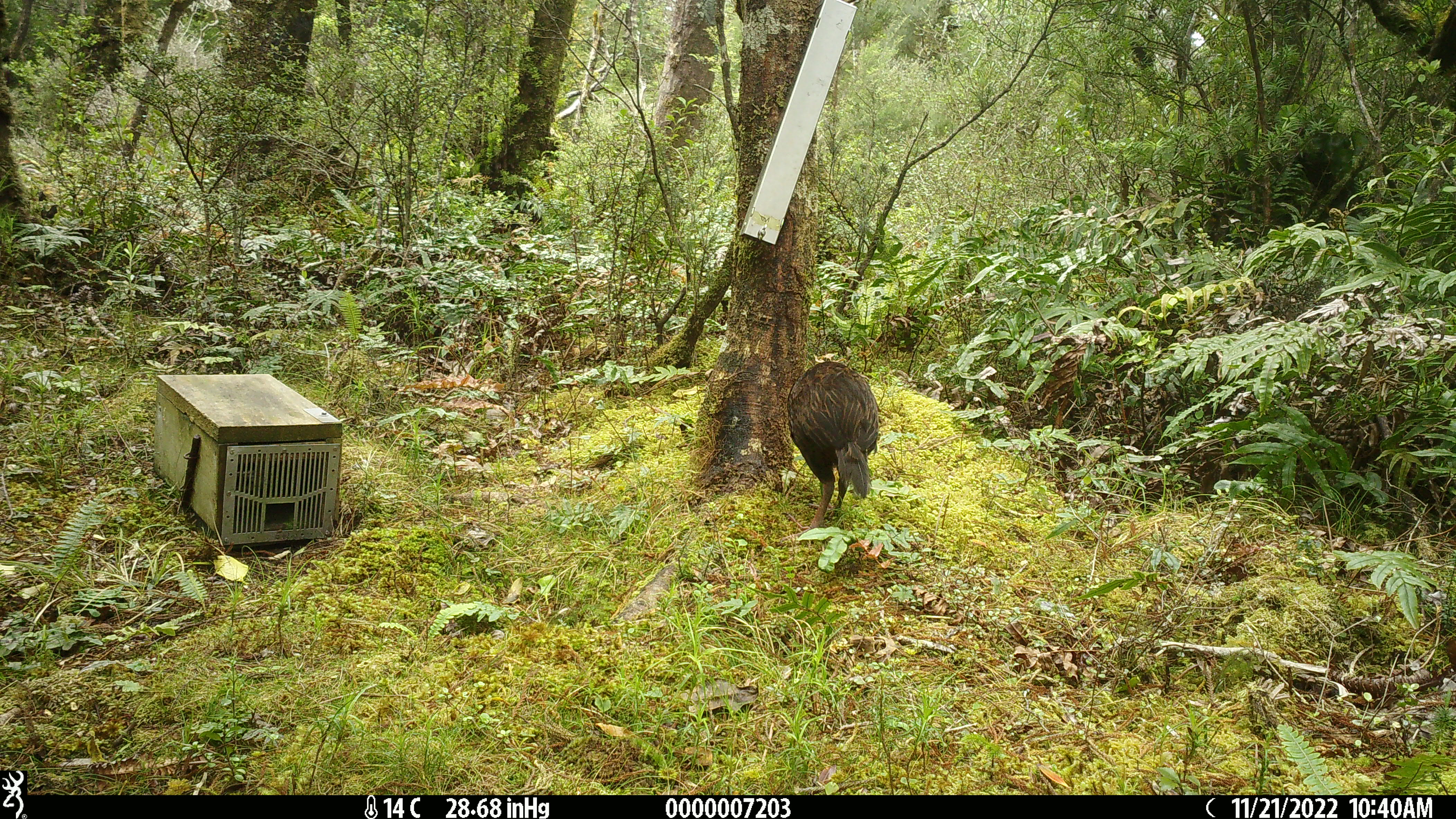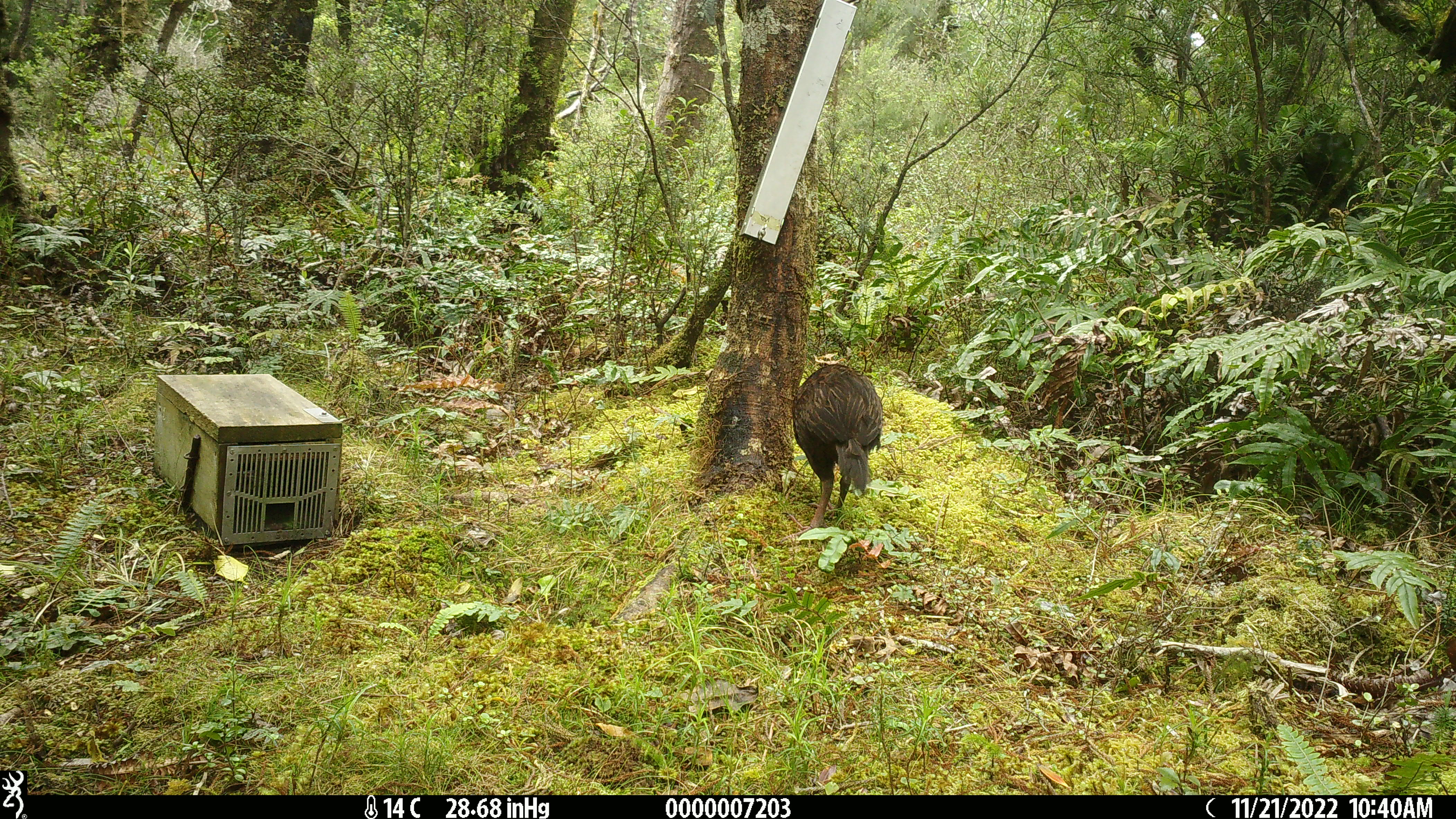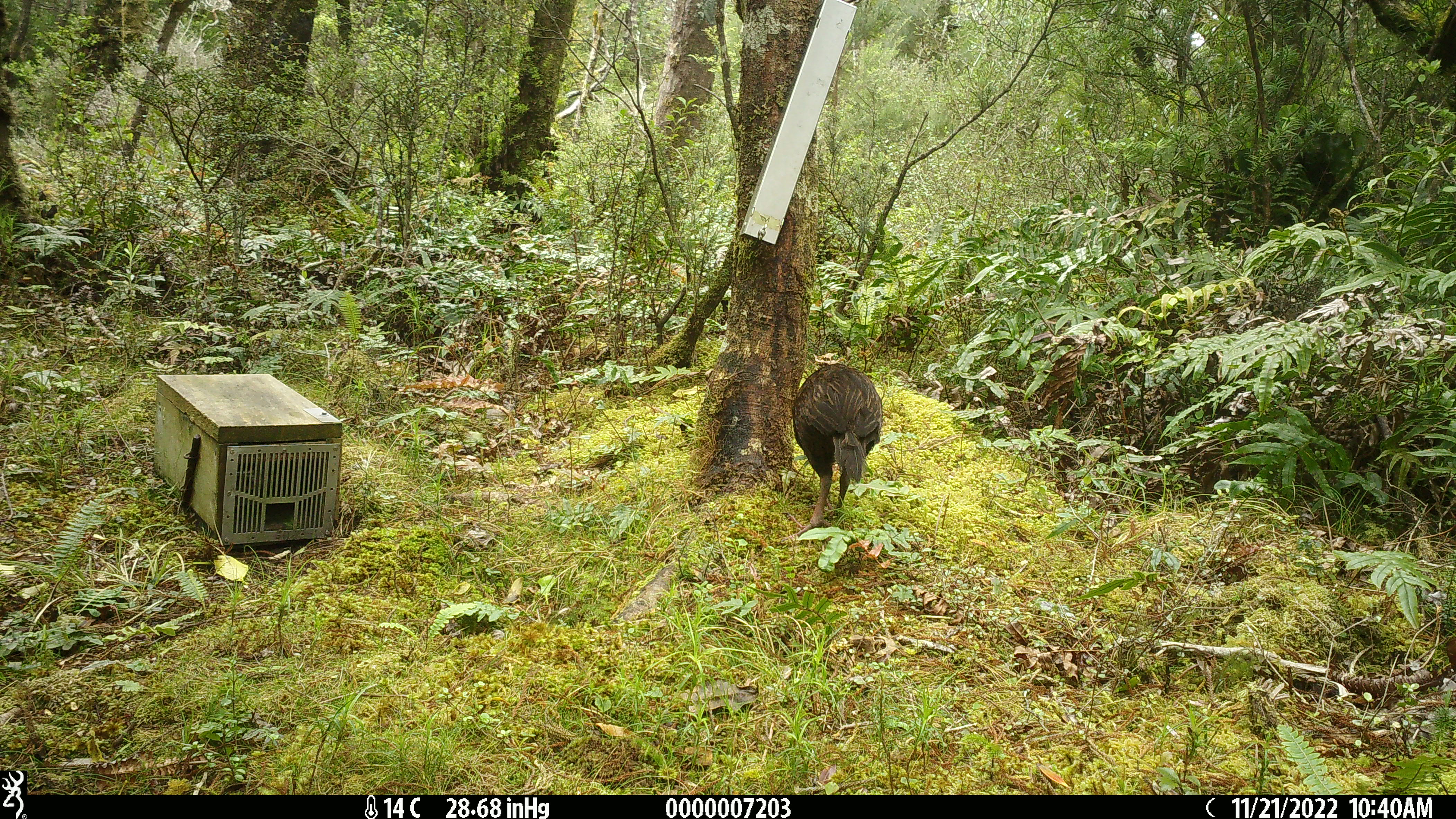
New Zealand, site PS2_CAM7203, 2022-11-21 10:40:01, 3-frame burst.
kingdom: Animalia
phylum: Chordata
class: Aves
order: Gruiformes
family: Rallidae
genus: Gallirallus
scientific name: Gallirallus australis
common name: weka